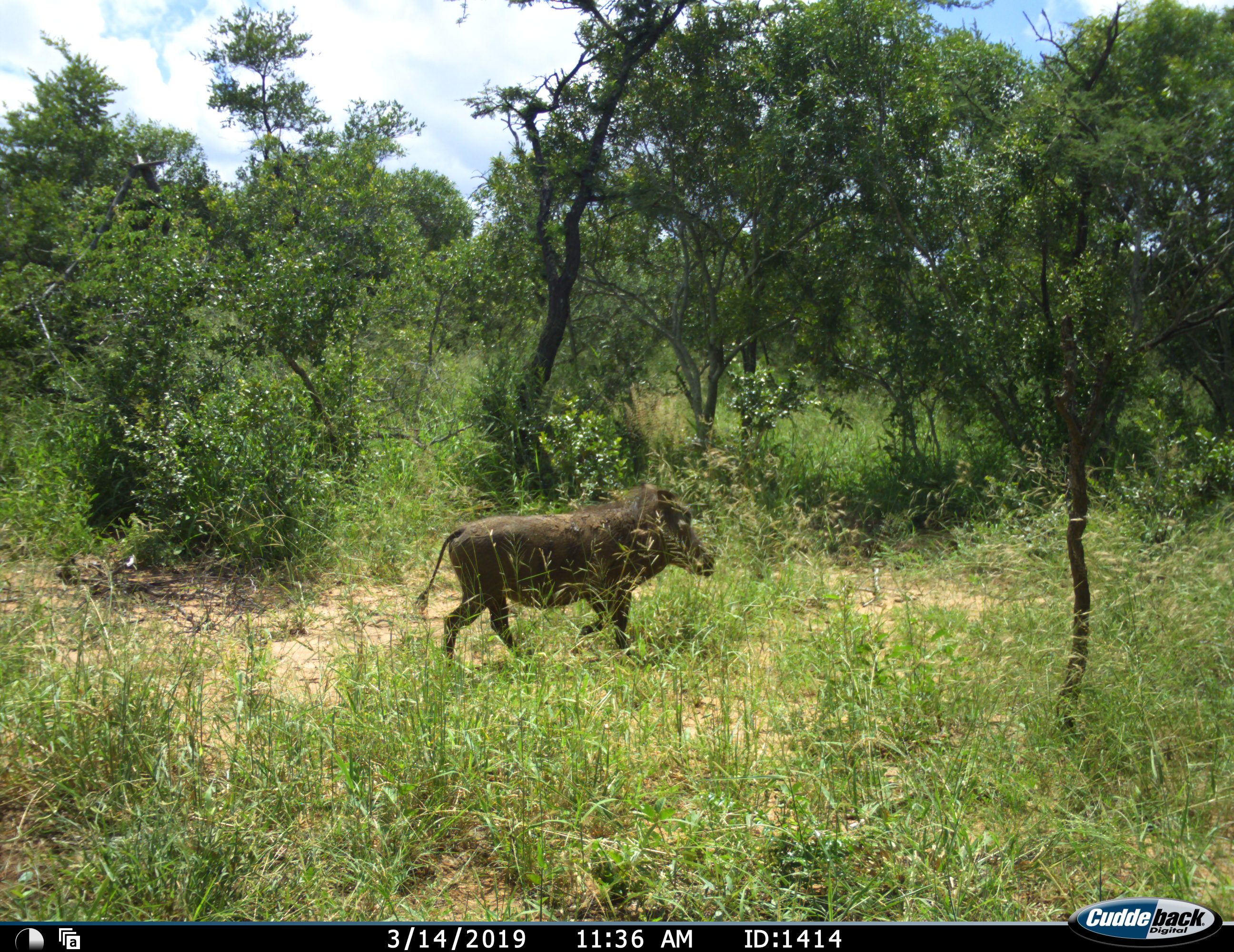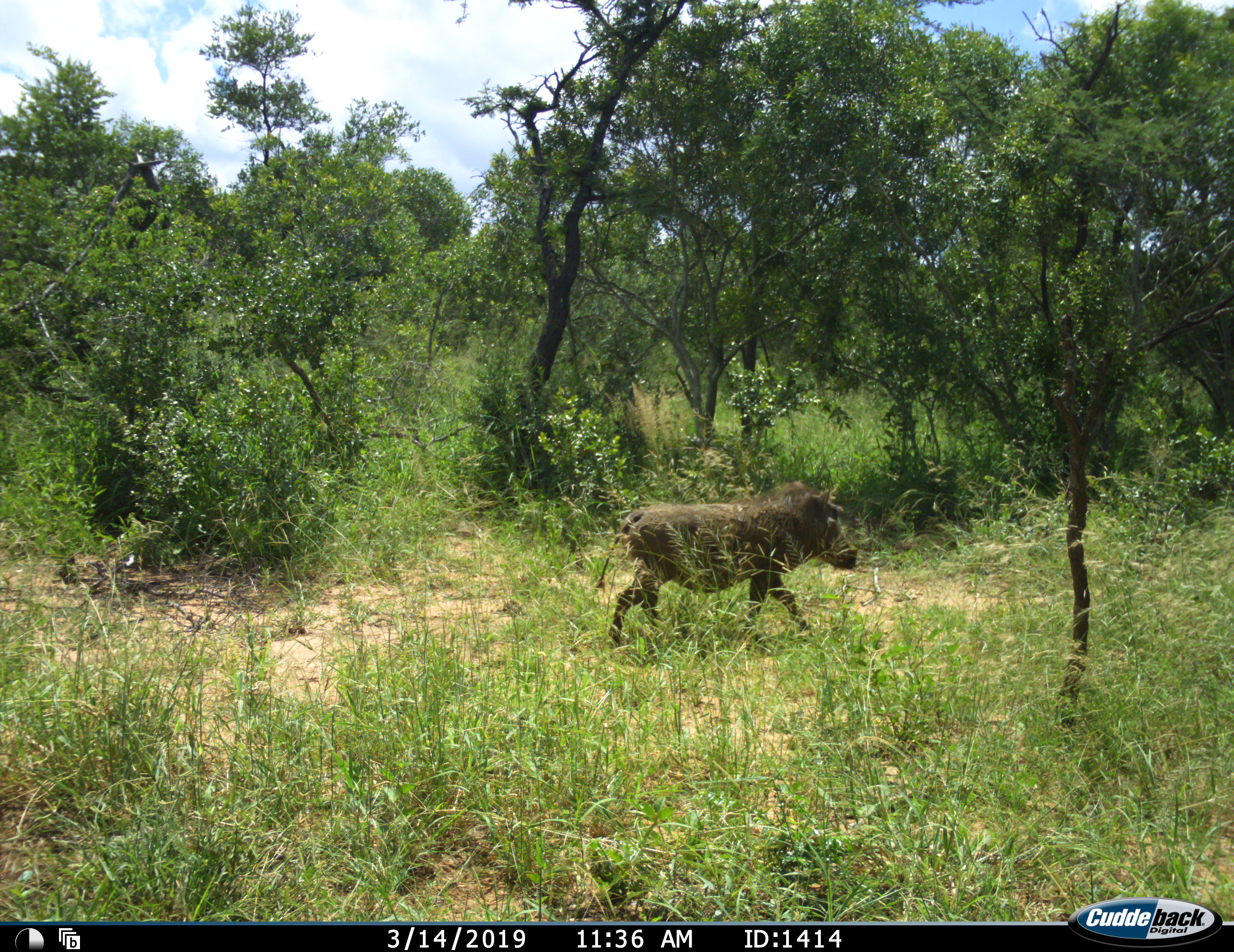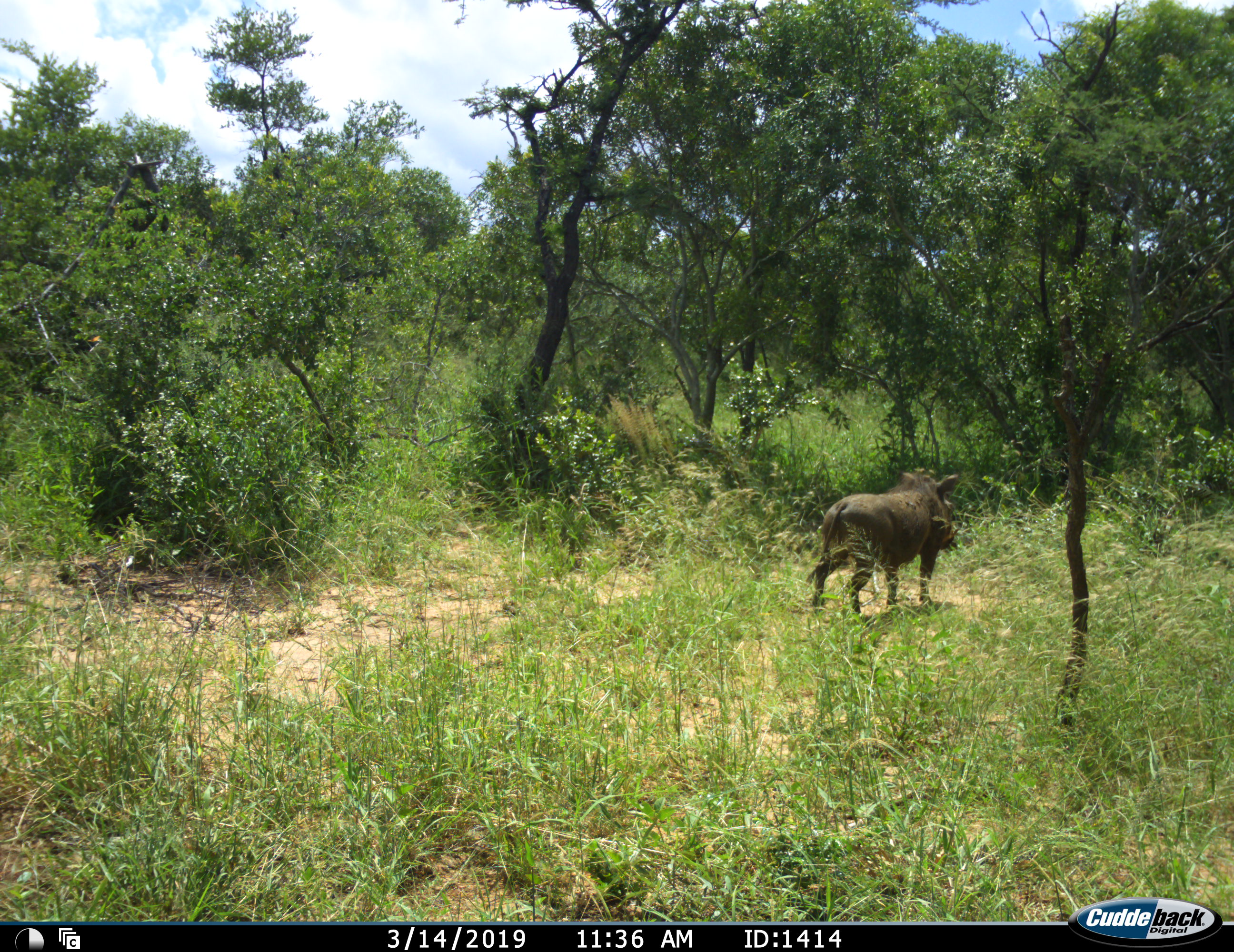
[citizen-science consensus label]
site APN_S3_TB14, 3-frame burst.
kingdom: Animalia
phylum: Chordata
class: Mammalia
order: Artiodactyla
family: Suidae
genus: Phacochoerus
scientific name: Phacochoerus africanus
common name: warthog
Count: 1.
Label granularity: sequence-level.